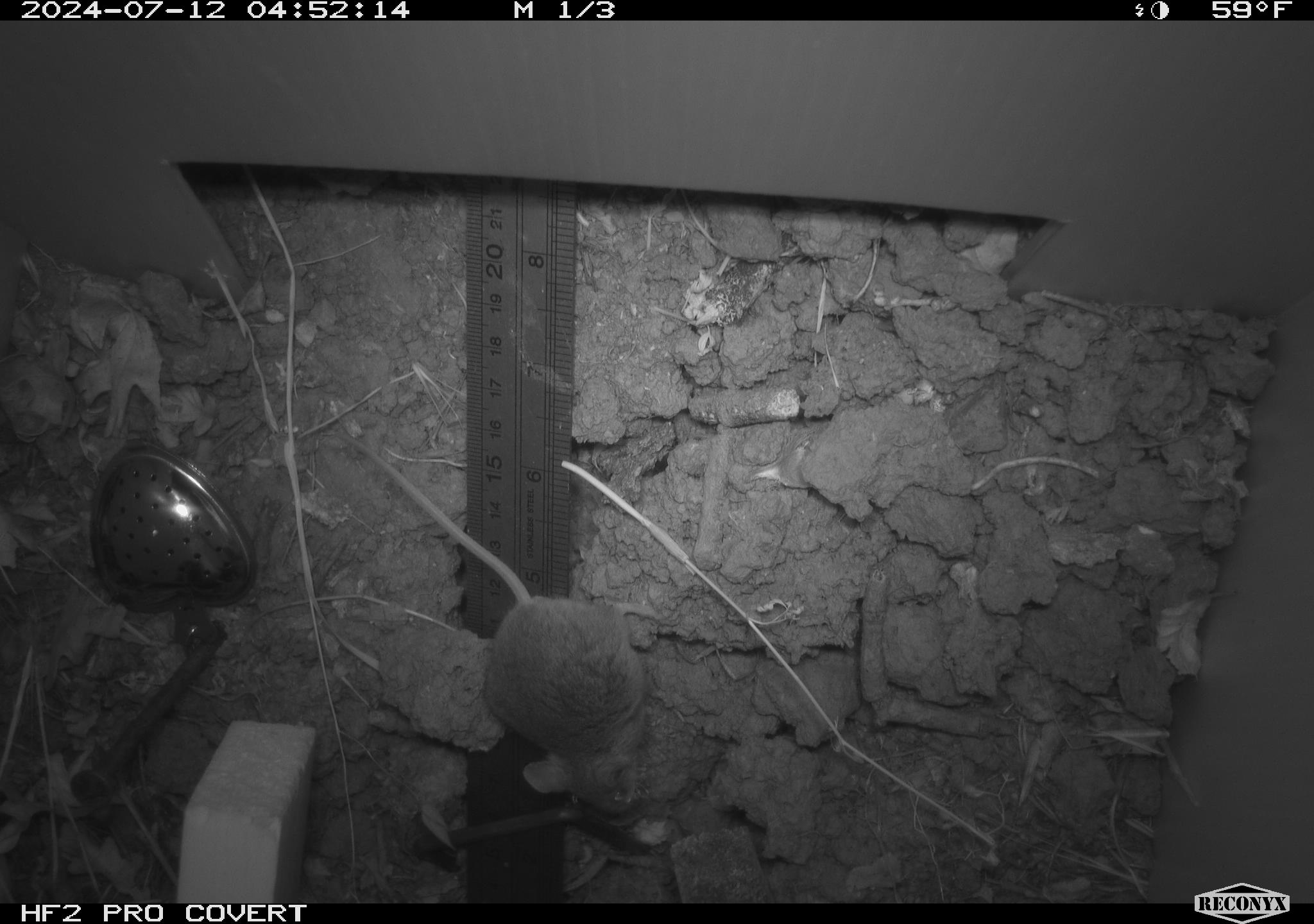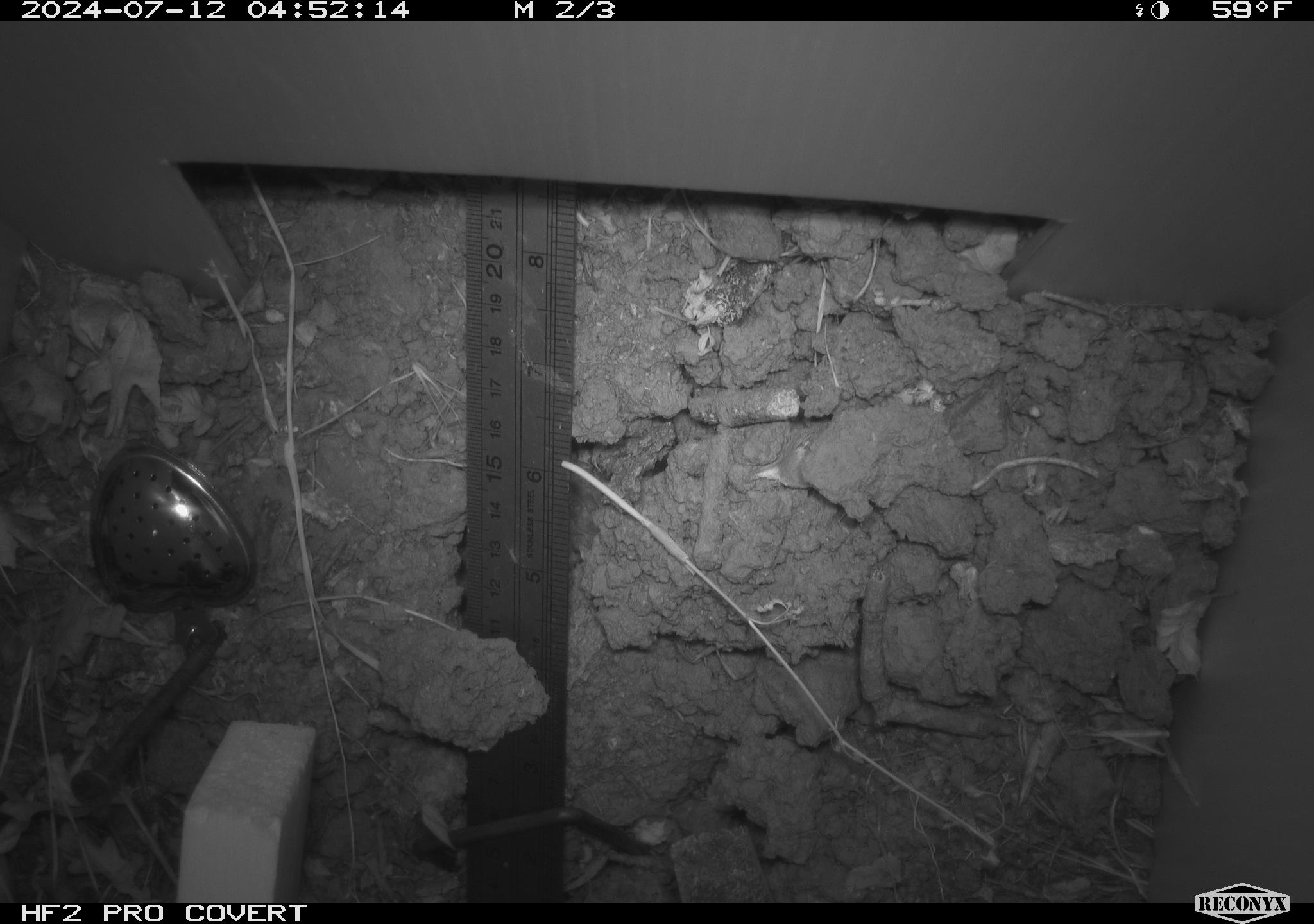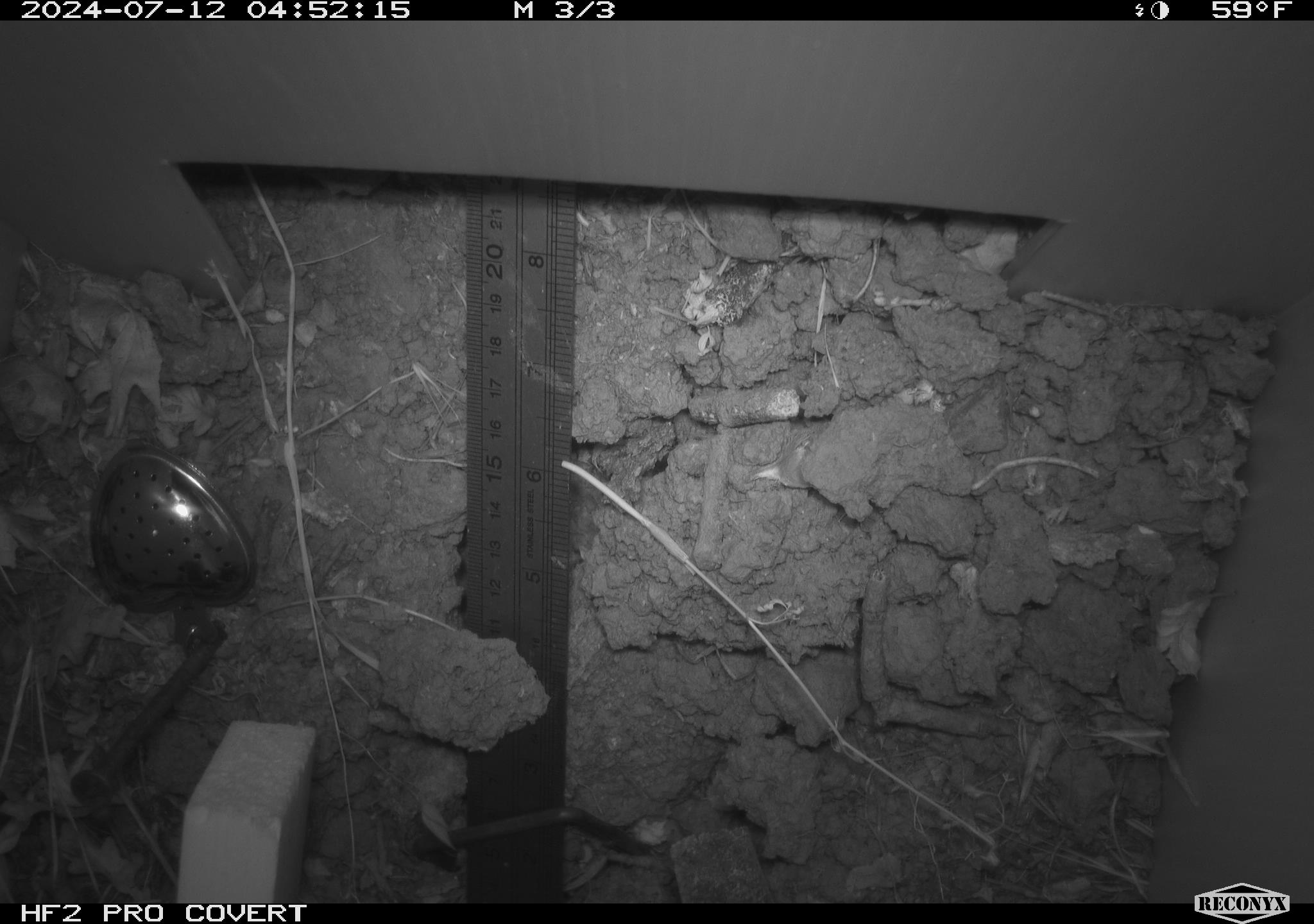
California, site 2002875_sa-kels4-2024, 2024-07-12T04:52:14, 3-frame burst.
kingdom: Animalia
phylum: Chordata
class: Mammalia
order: Rodentia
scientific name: Rodentia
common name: rodent